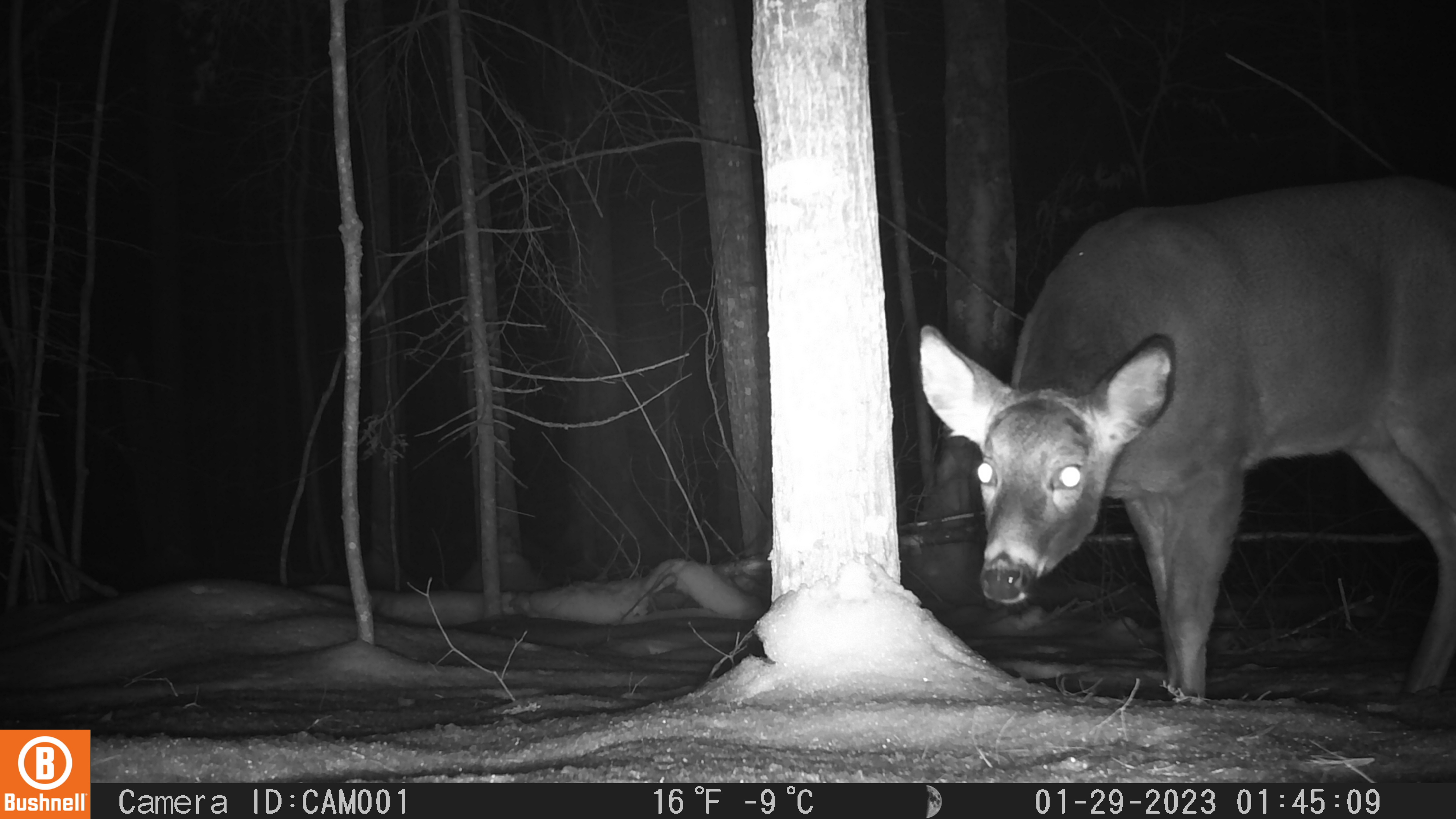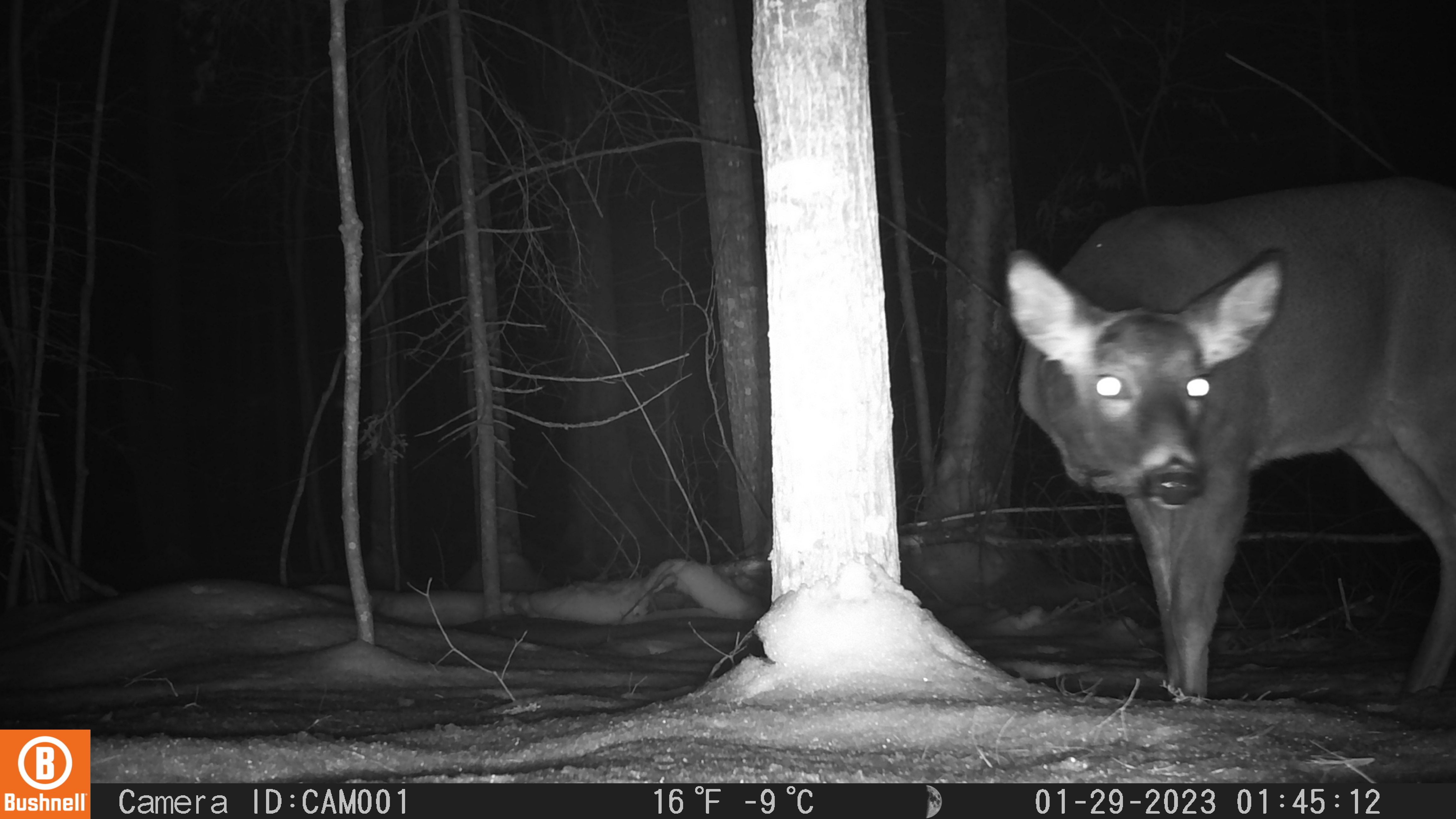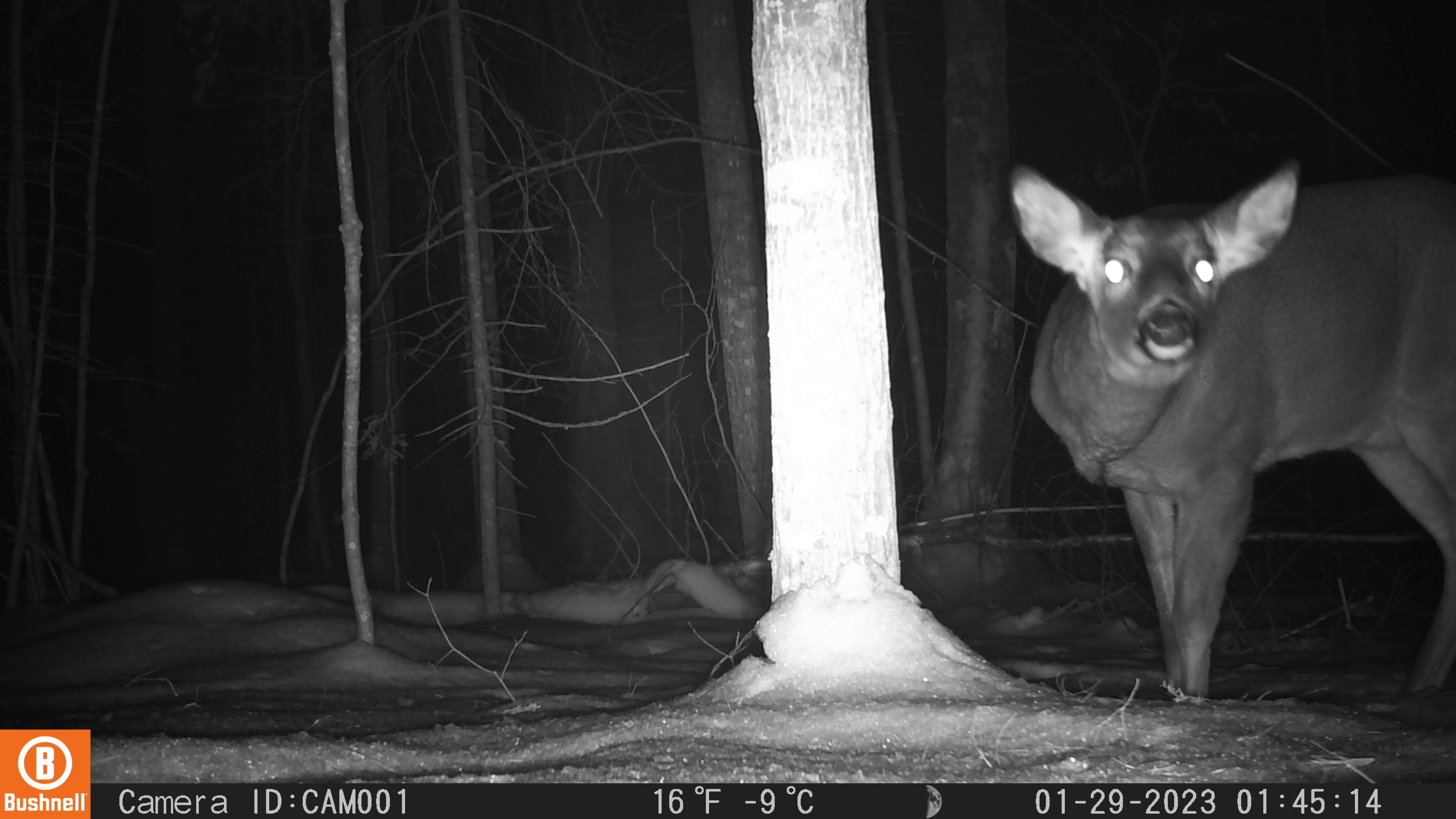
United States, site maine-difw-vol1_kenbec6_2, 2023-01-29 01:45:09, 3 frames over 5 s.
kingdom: Animalia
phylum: Chordata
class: Mammalia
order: Artiodactyla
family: Cervidae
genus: Odocoileus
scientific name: Odocoileus virginianus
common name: white-tailed deer